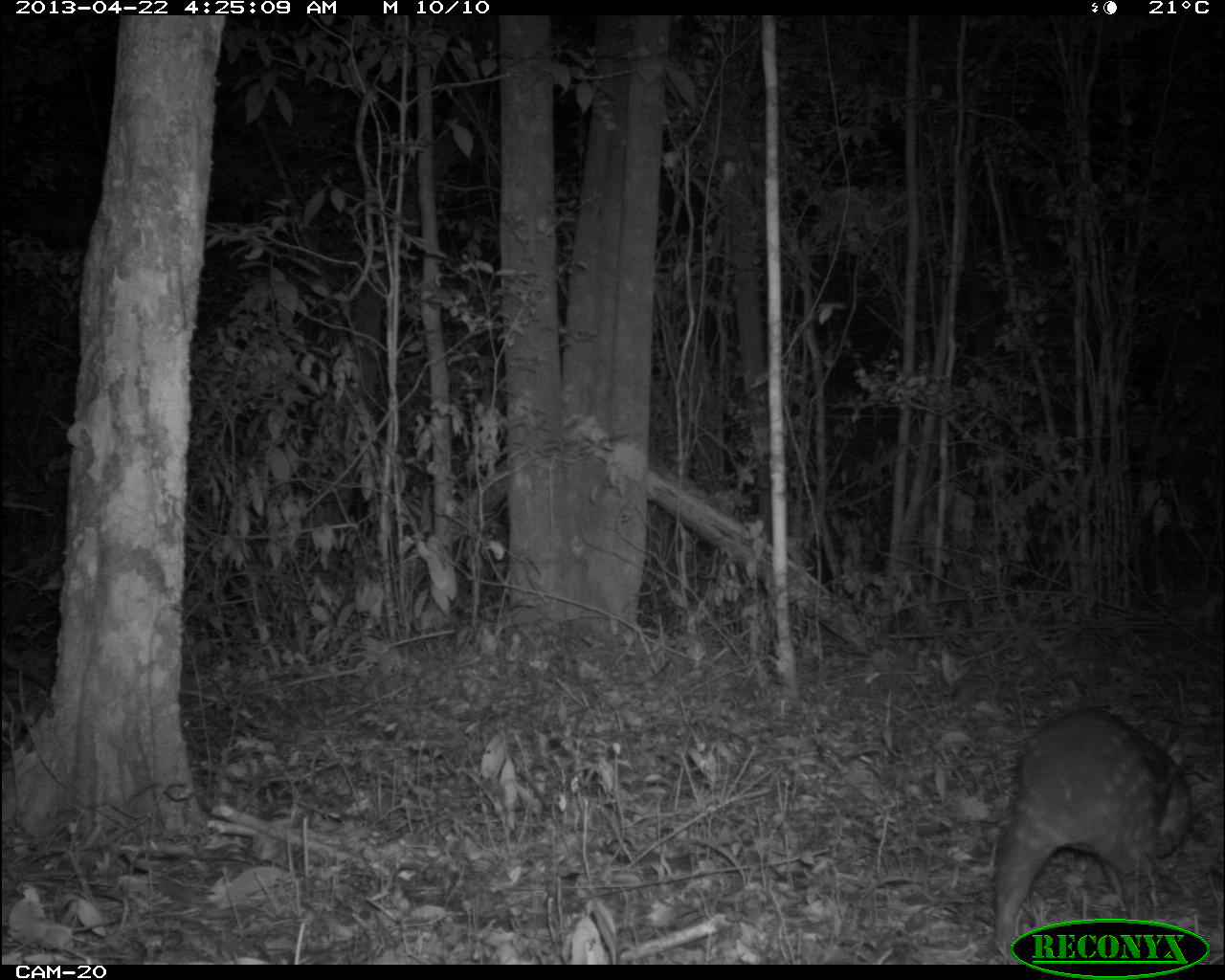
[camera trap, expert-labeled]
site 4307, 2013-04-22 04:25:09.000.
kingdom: Animalia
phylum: Chordata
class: Mammalia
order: Rodentia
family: Cuniculidae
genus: Cuniculus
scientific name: Cuniculus paca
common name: lowland paca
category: agouti paca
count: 1